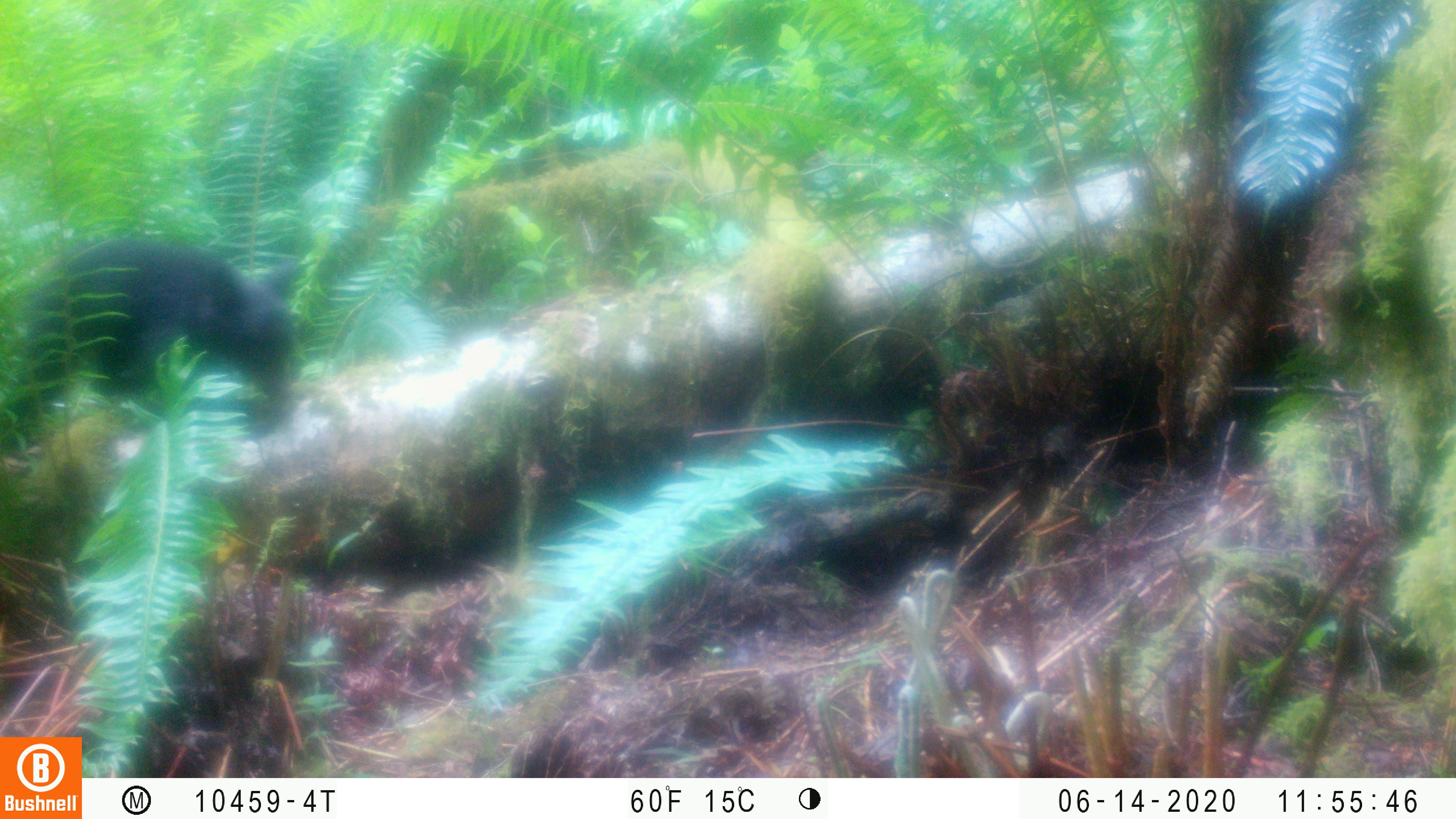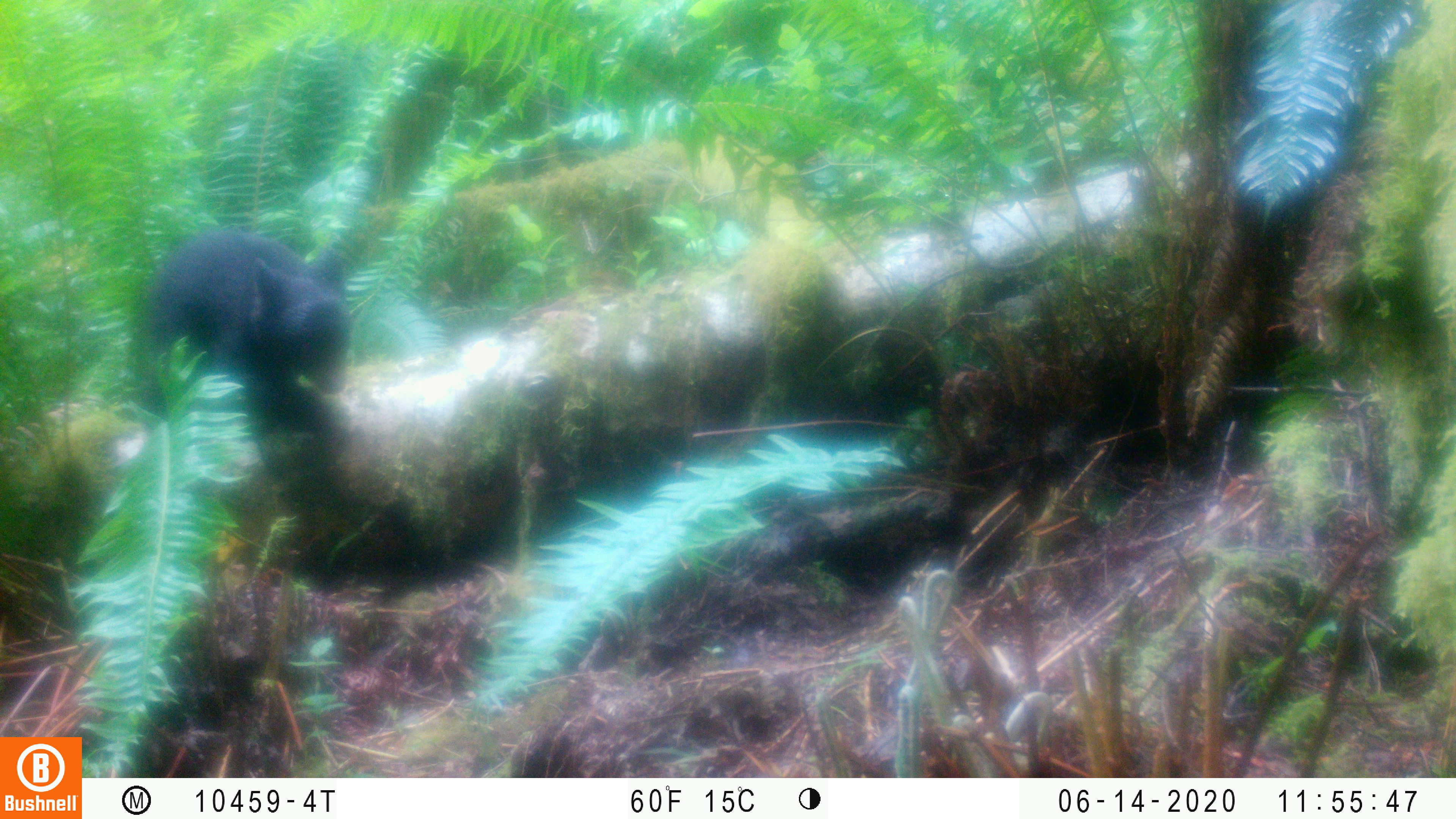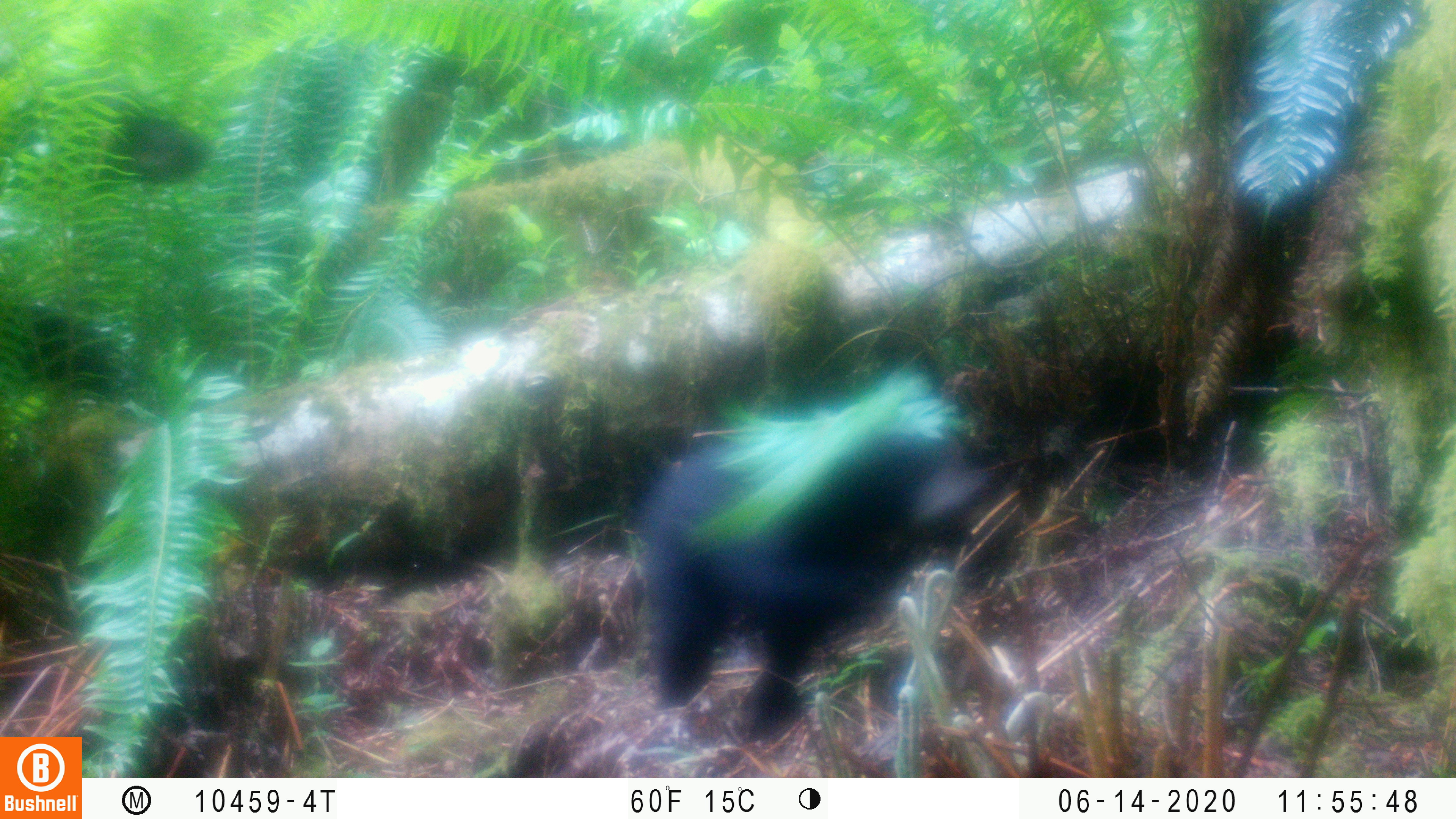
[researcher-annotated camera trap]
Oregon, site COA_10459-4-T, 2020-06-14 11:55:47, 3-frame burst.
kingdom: Animalia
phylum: Chordata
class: Mammalia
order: Carnivora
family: Ursidae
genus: Ursus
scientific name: Ursus americanus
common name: american black bear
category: black bear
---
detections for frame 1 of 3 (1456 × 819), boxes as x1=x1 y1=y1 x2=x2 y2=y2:
black bear: x1=7 y1=242 x2=298 y2=432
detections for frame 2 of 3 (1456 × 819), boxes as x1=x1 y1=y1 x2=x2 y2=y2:
black bear: x1=123 y1=233 x2=363 y2=423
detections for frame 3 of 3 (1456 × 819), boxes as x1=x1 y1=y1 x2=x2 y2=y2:
black bear: x1=636 y1=438 x2=993 y2=718